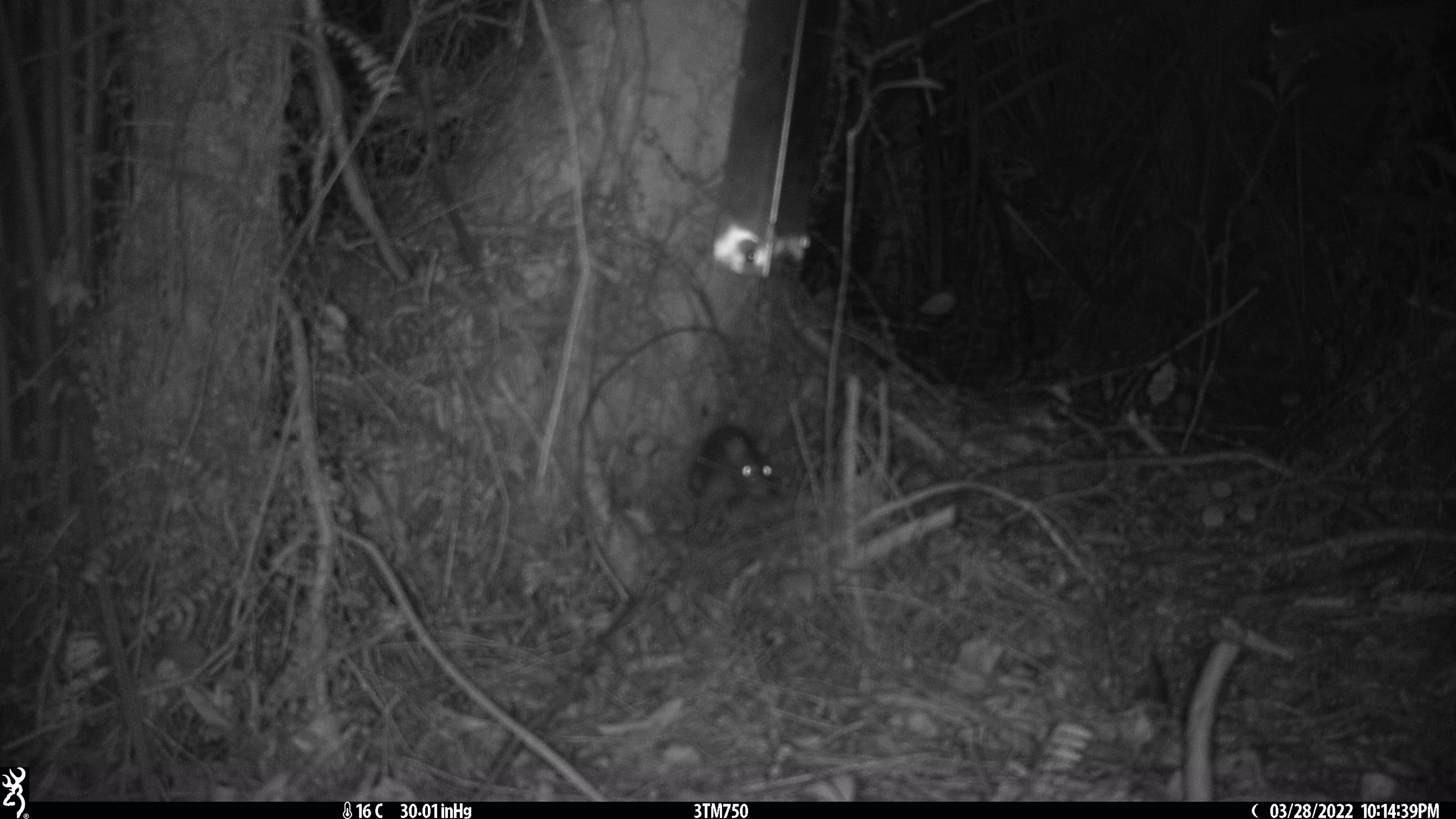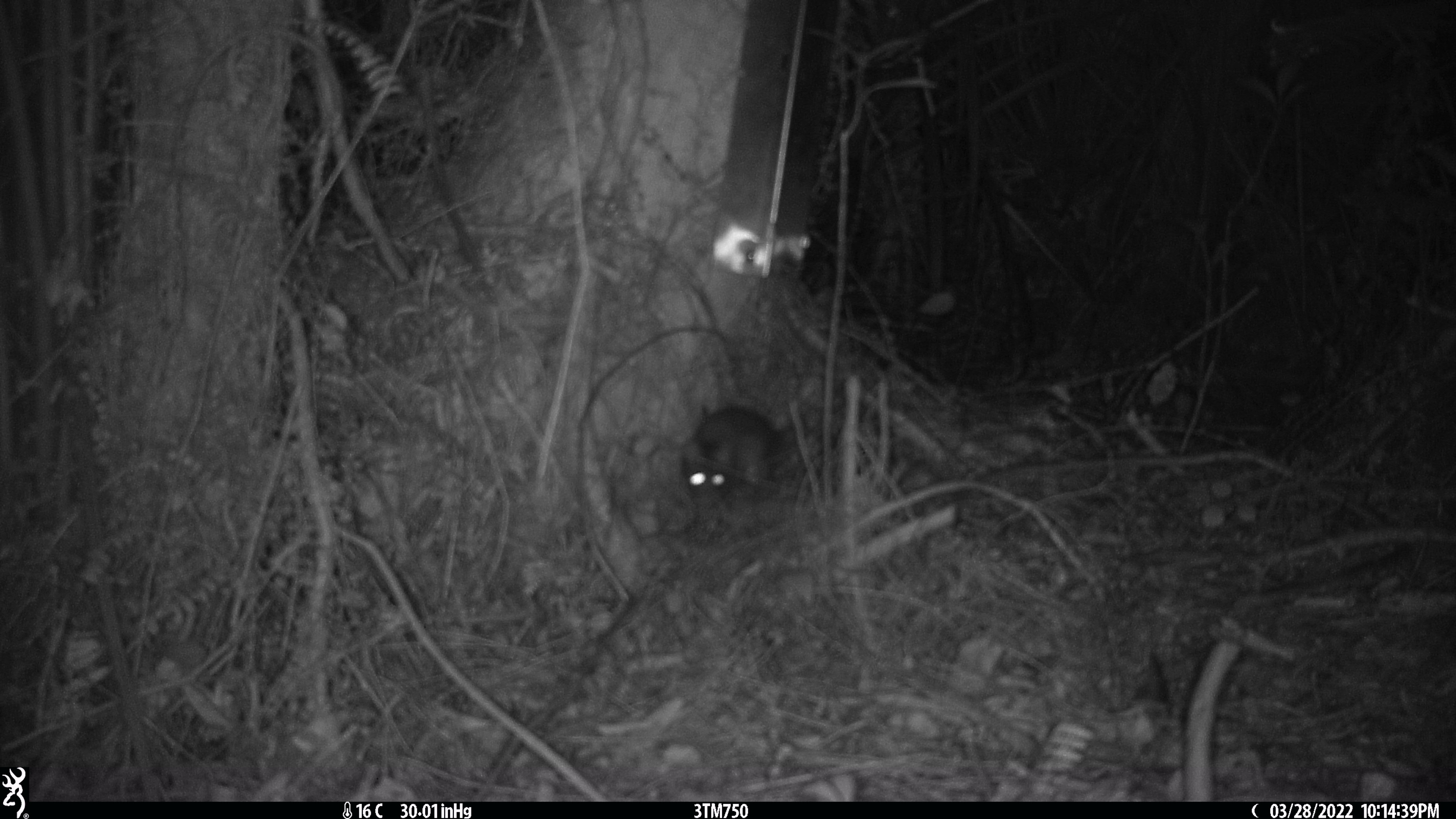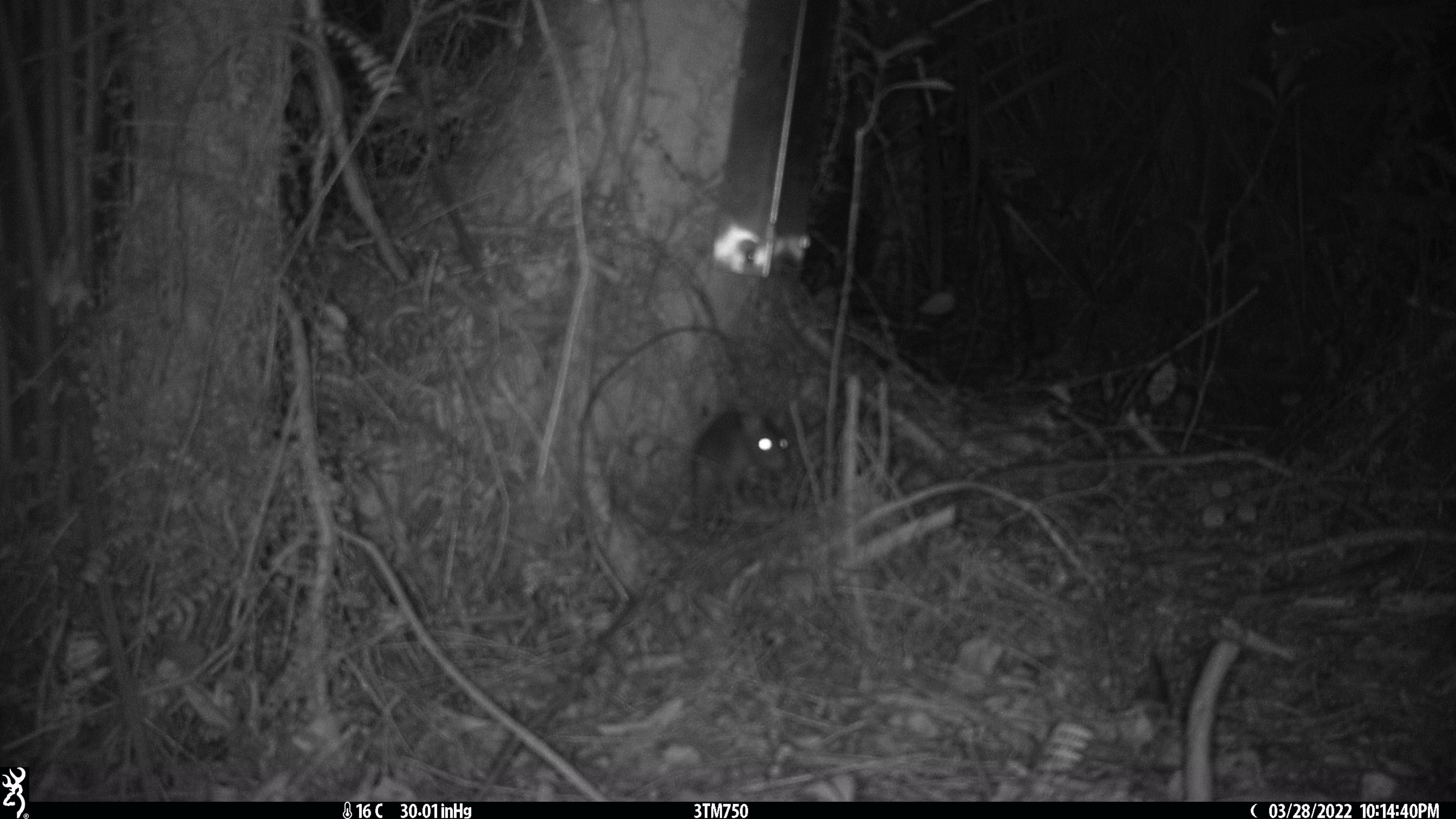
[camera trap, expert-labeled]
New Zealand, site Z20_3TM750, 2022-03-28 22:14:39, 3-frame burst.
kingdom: Animalia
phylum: Chordata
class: Mammalia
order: Rodentia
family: Muridae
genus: Rattus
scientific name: Rattus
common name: rat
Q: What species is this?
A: Rat (Rattus).